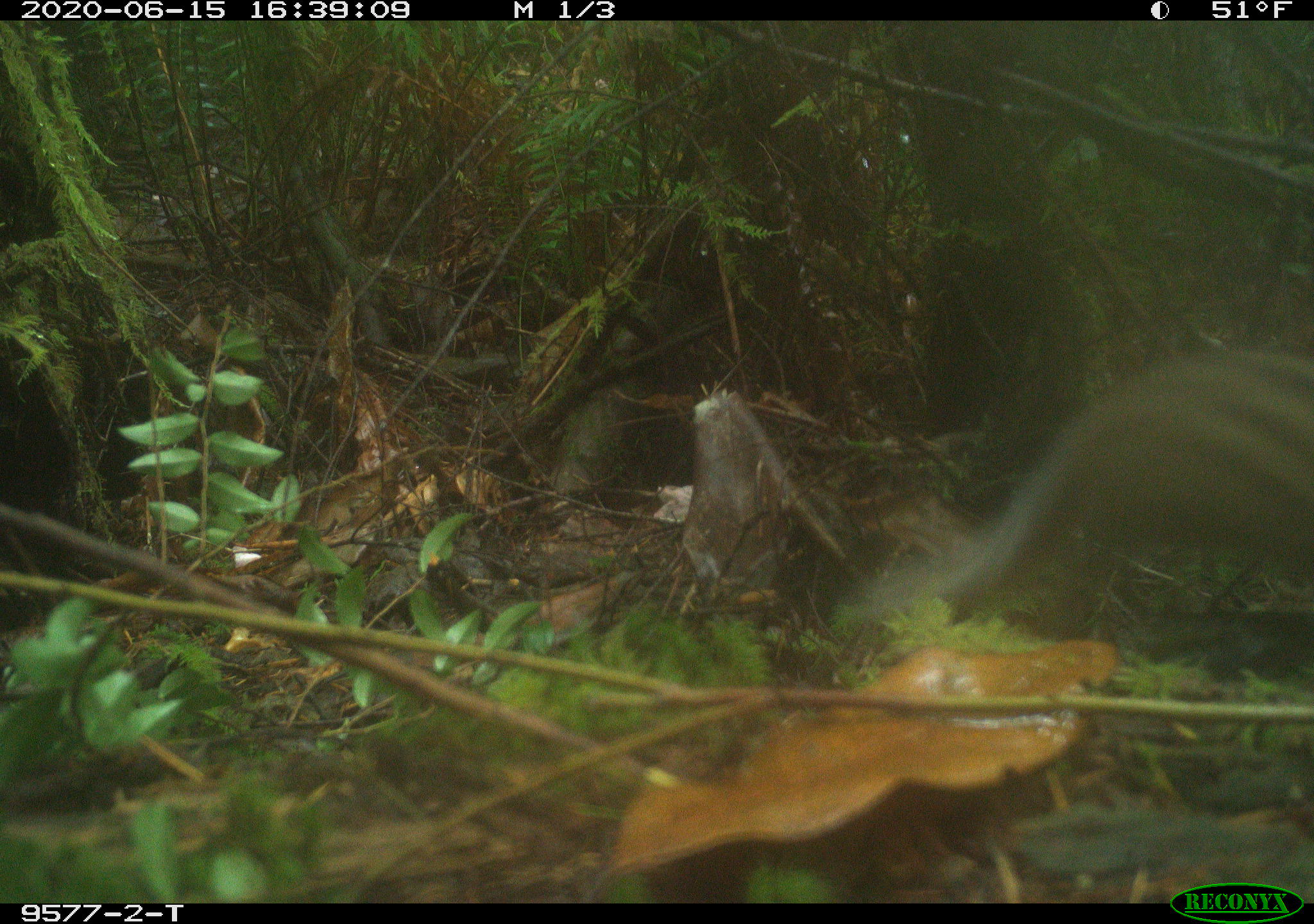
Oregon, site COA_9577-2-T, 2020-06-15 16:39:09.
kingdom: Animalia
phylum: Chordata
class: Mammalia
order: Rodentia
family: Sciuridae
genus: Neotamias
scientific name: Neotamias townsendii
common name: townsend's chipmunk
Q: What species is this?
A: Townsend's chipmunk (Neotamias townsendii).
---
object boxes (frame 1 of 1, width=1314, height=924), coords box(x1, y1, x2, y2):
townsend's chipmunk: box(798, 332, 1303, 636)